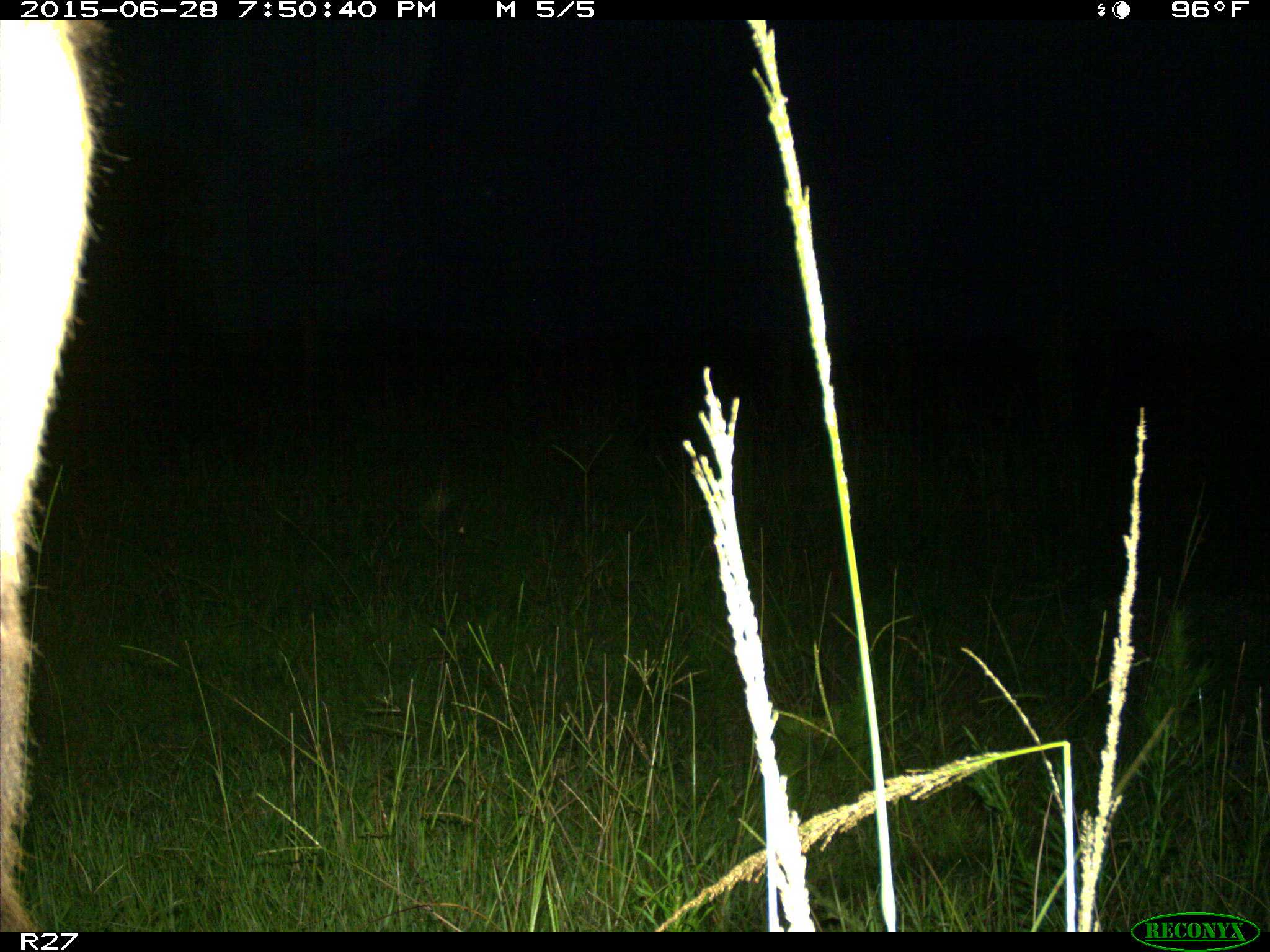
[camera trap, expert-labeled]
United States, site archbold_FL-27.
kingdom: Animalia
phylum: Chordata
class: Mammalia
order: Artiodactyla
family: Bovidae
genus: Bos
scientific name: Bos taurus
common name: domestic cow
Bos taurus (domestic cow).